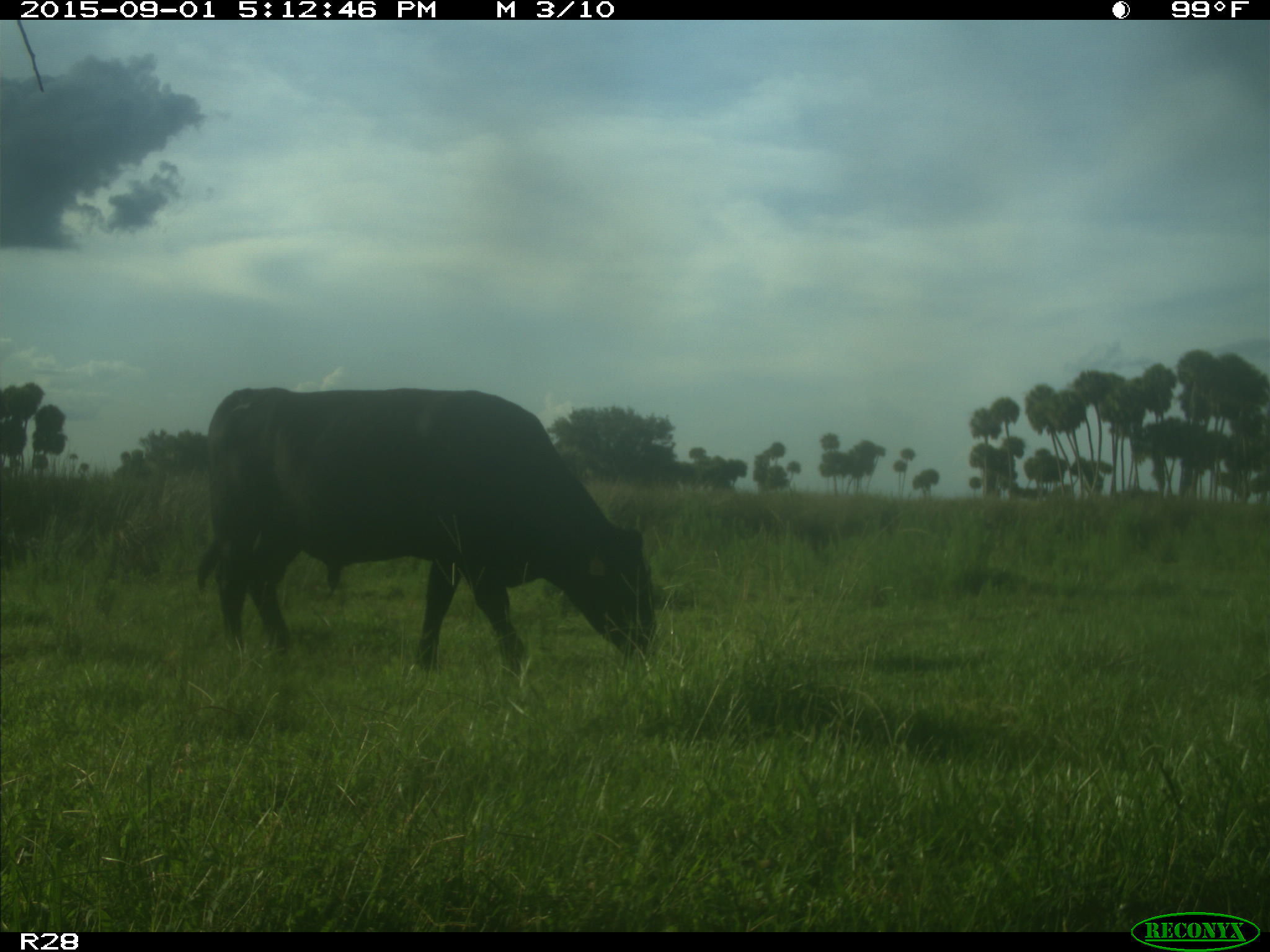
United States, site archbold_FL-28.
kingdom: Animalia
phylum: Chordata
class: Mammalia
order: Artiodactyla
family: Bovidae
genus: Bos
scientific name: Bos taurus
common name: domestic cow